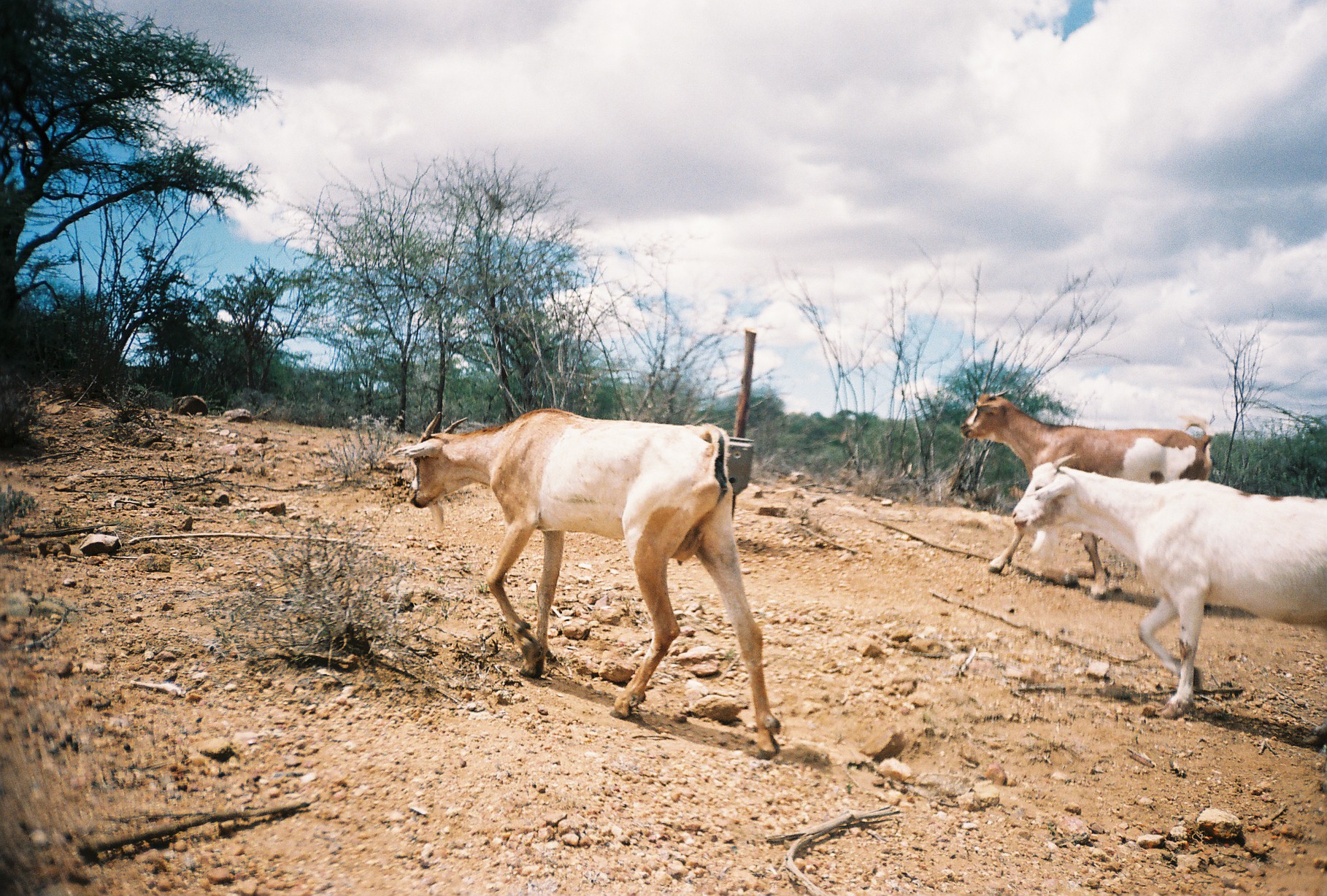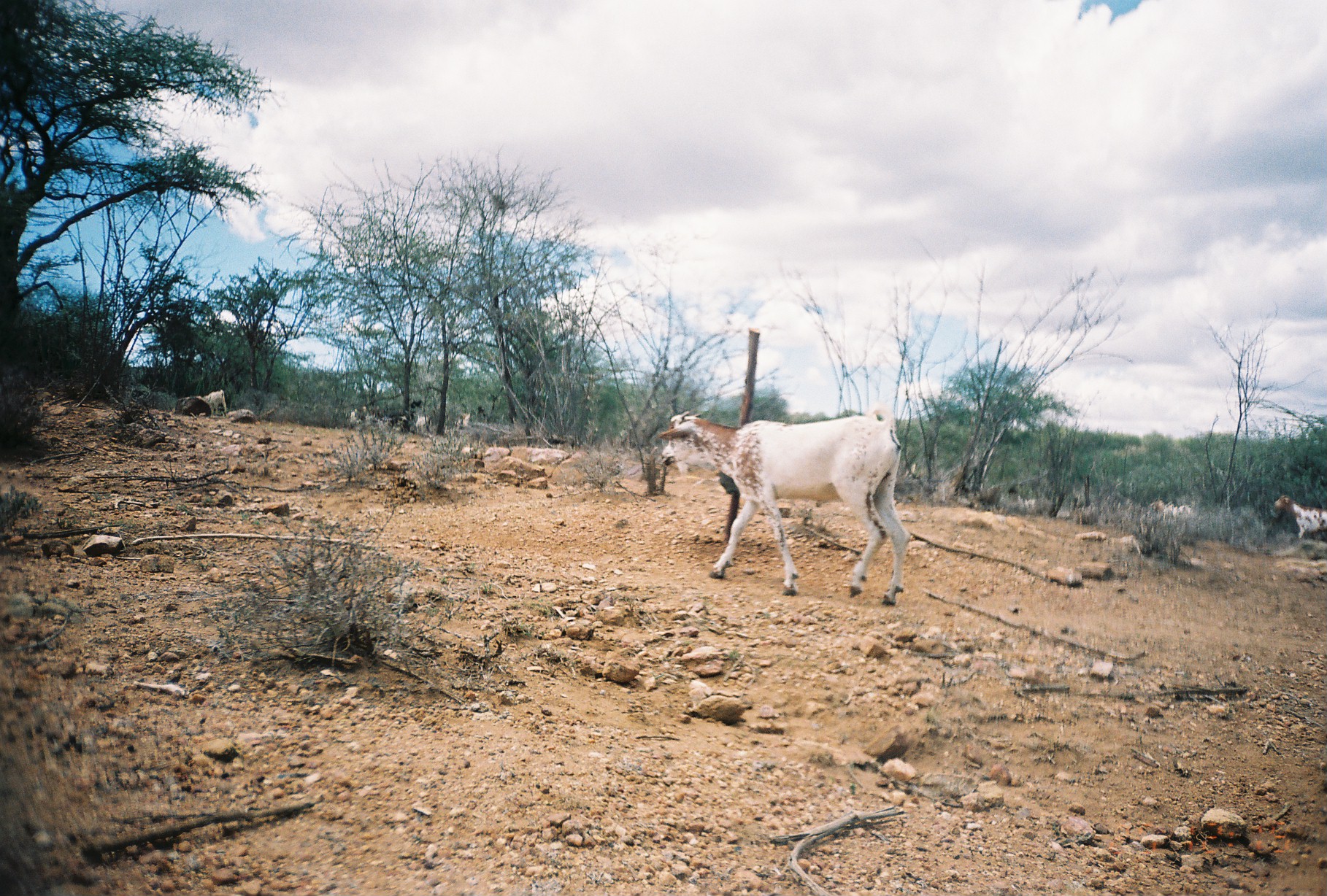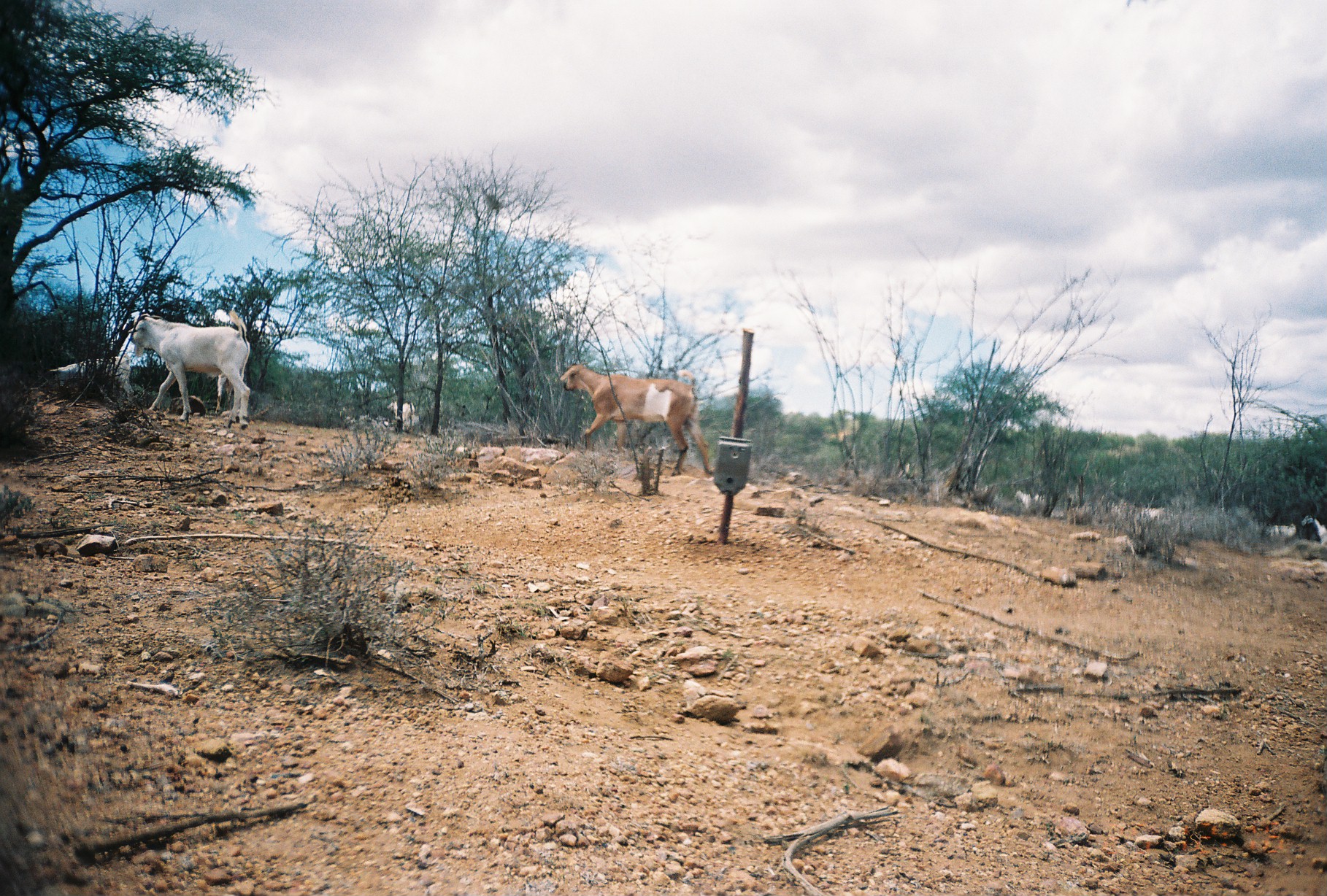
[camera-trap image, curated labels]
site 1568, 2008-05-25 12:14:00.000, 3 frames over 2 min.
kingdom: Animalia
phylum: Chordata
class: Mammalia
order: Artiodactyla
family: Bovidae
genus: Capra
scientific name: Capra aegagrus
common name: wild goat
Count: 3.